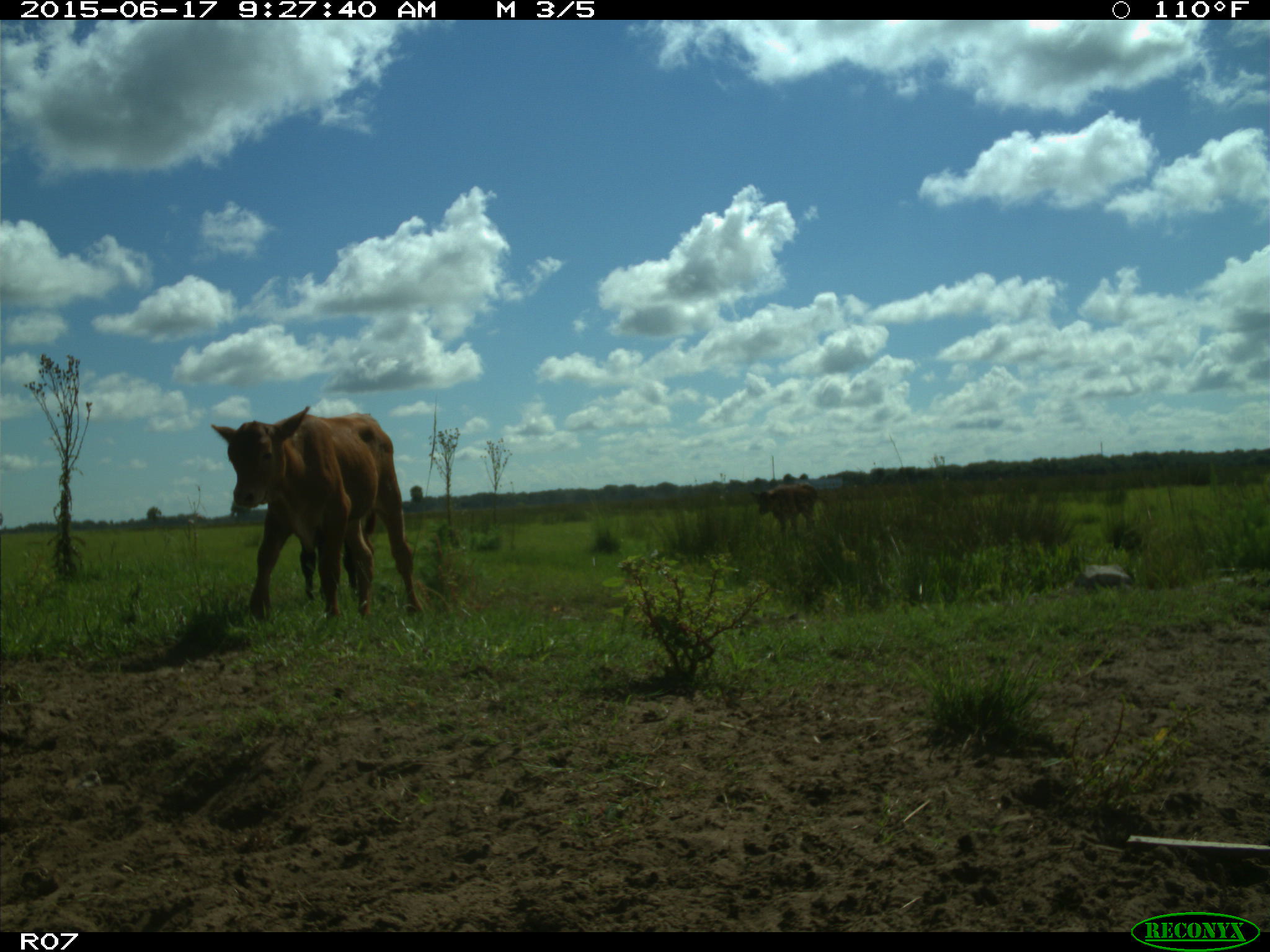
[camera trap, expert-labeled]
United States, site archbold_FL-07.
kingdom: Animalia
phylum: Chordata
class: Mammalia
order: Artiodactyla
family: Bovidae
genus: Bos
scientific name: Bos taurus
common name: domestic cow